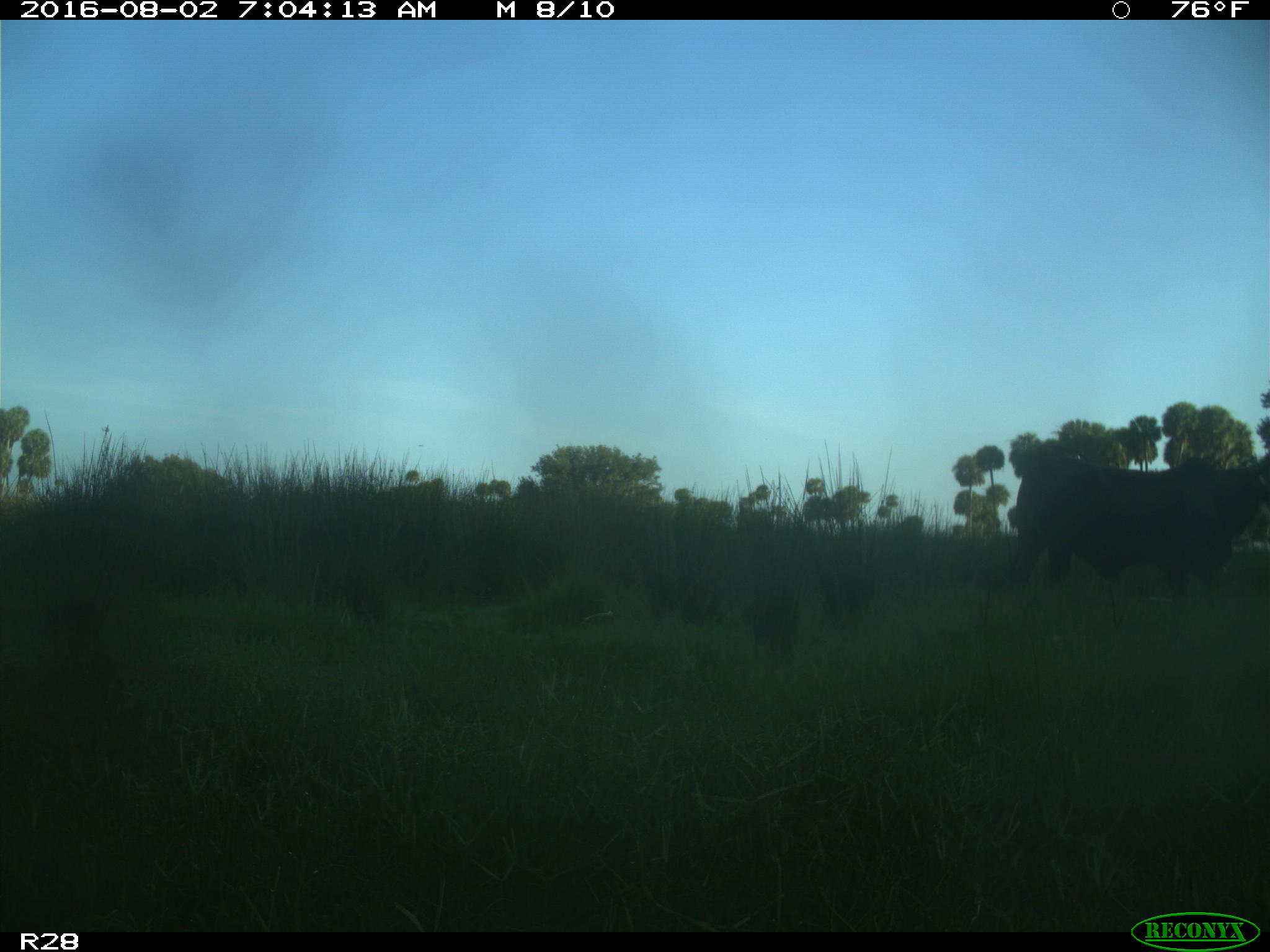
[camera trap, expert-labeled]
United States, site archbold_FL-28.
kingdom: Animalia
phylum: Chordata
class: Mammalia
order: Artiodactyla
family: Bovidae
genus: Bos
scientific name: Bos taurus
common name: domestic cow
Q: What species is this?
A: Bos taurus (domestic cow).